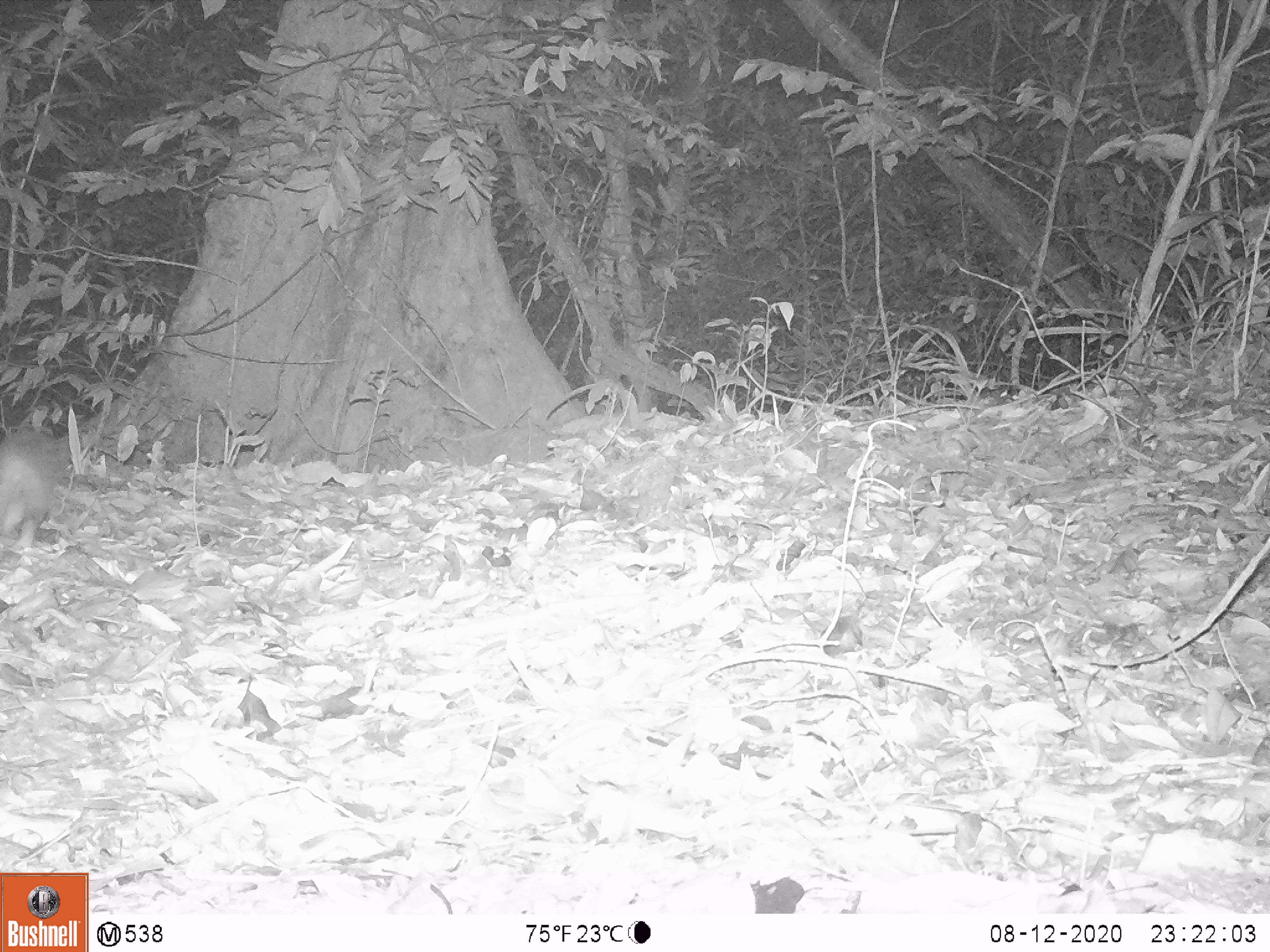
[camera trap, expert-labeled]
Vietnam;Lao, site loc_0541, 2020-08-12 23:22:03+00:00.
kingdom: Animalia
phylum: Chordata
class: Mammalia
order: Carnivora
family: Mustelidae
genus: Melogale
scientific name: Melogale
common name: ferret badger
Ferret badger (Melogale). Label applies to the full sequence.